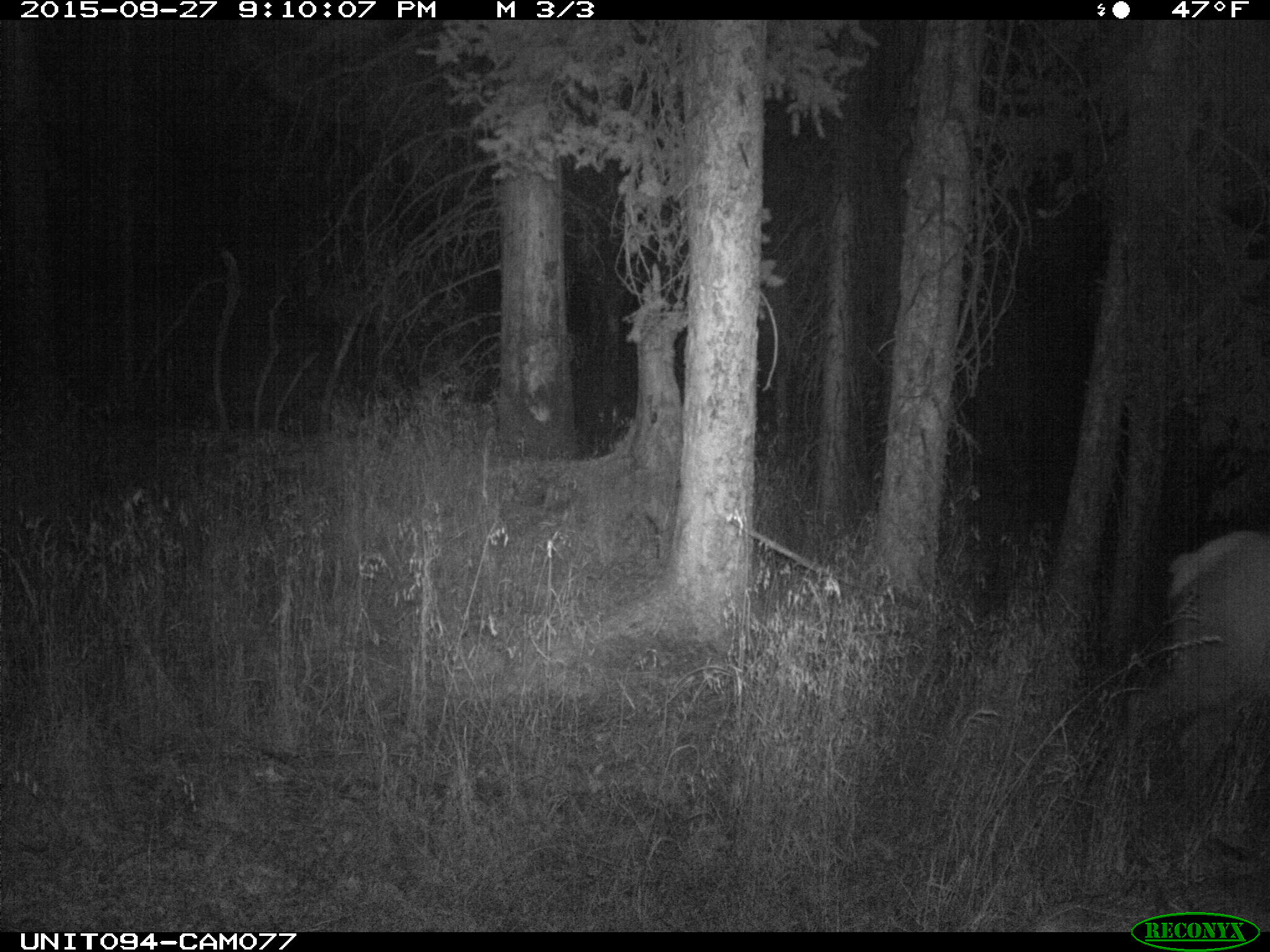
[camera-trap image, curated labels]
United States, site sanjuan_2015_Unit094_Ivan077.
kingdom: Animalia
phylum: Chordata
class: Mammalia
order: Artiodactyla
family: Cervidae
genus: Cervus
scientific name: Cervus elaphus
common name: red deer